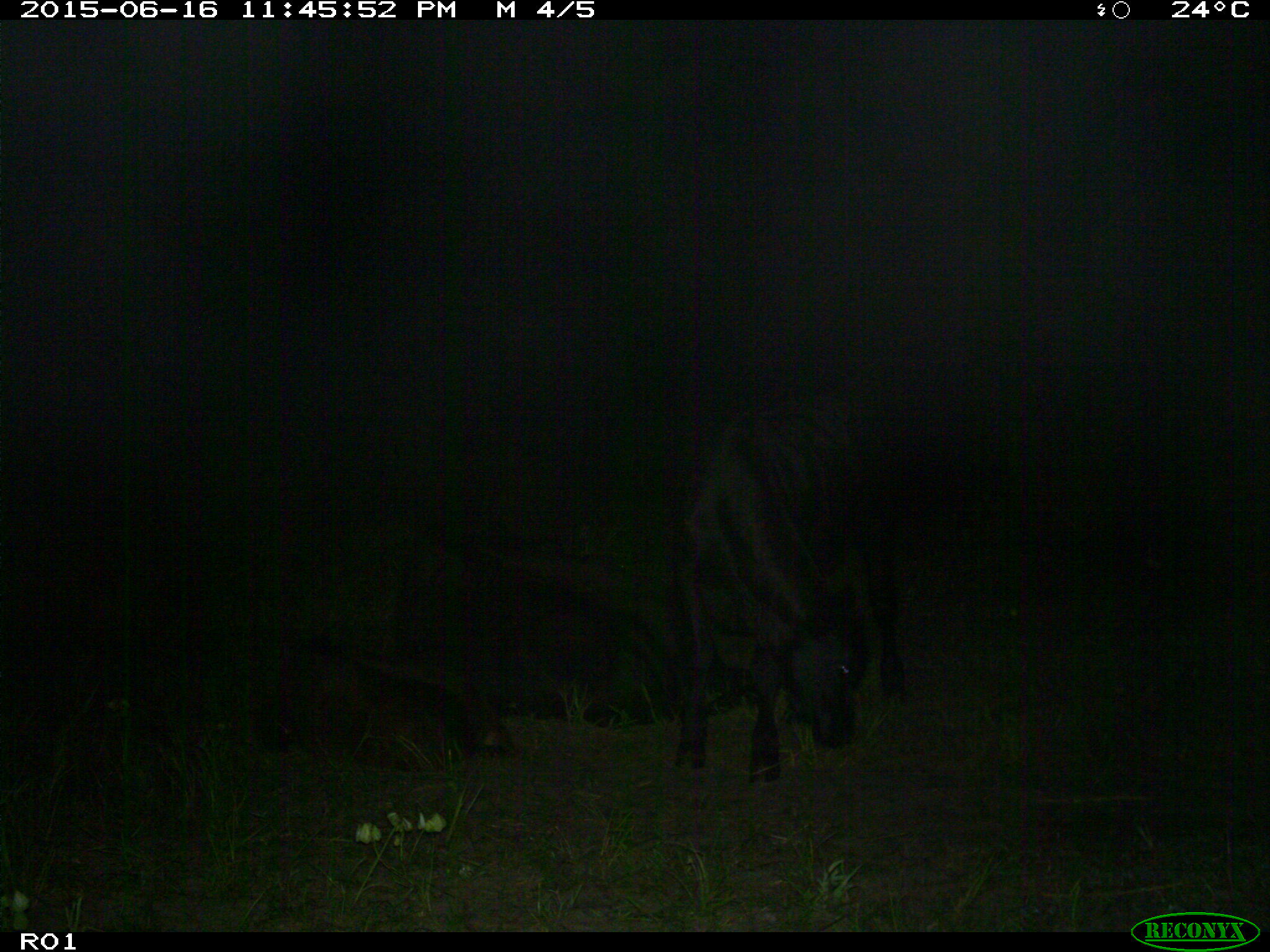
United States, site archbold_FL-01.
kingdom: Animalia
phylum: Chordata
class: Mammalia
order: Artiodactyla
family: Bovidae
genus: Bos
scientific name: Bos taurus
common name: domestic cow